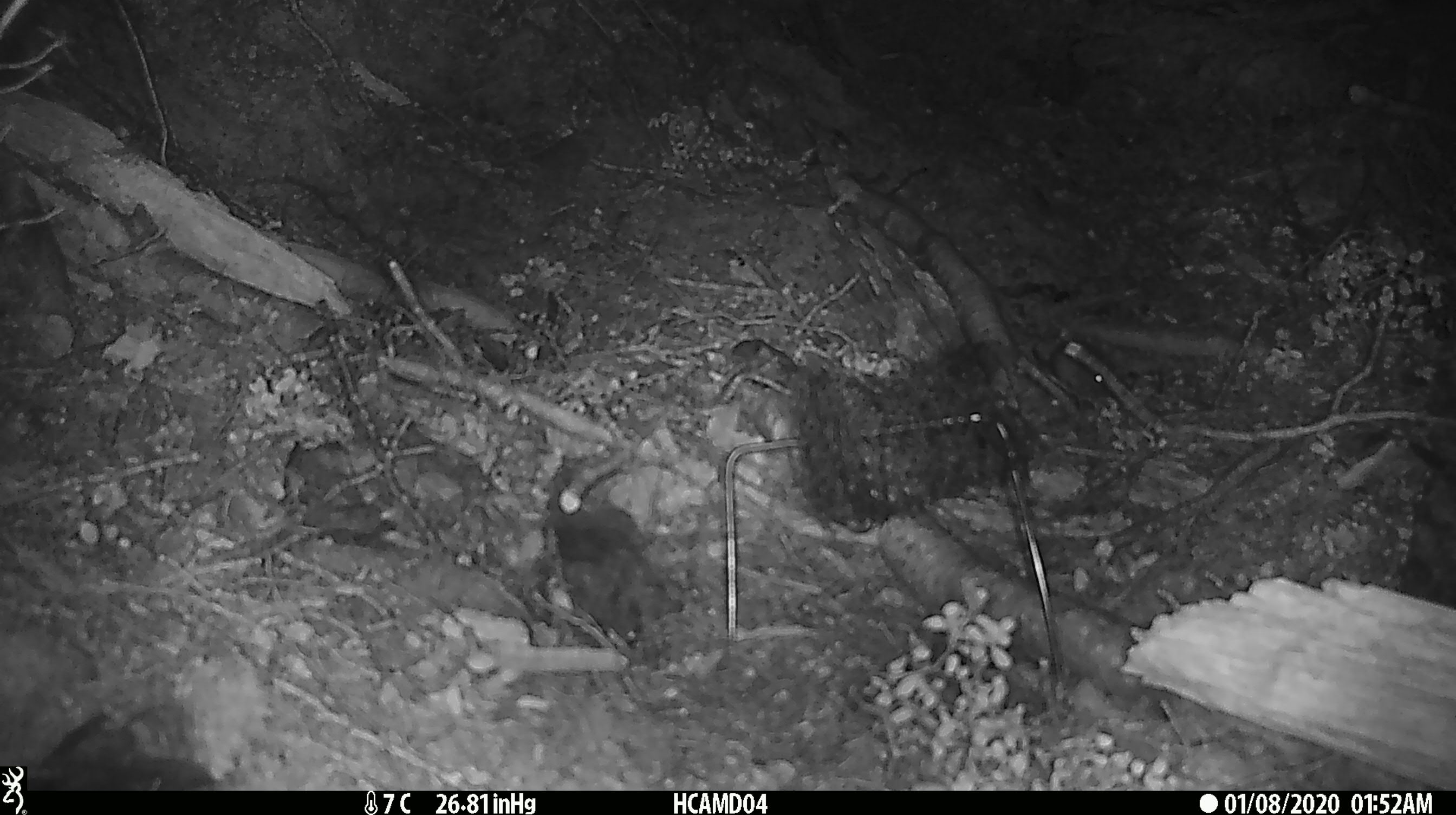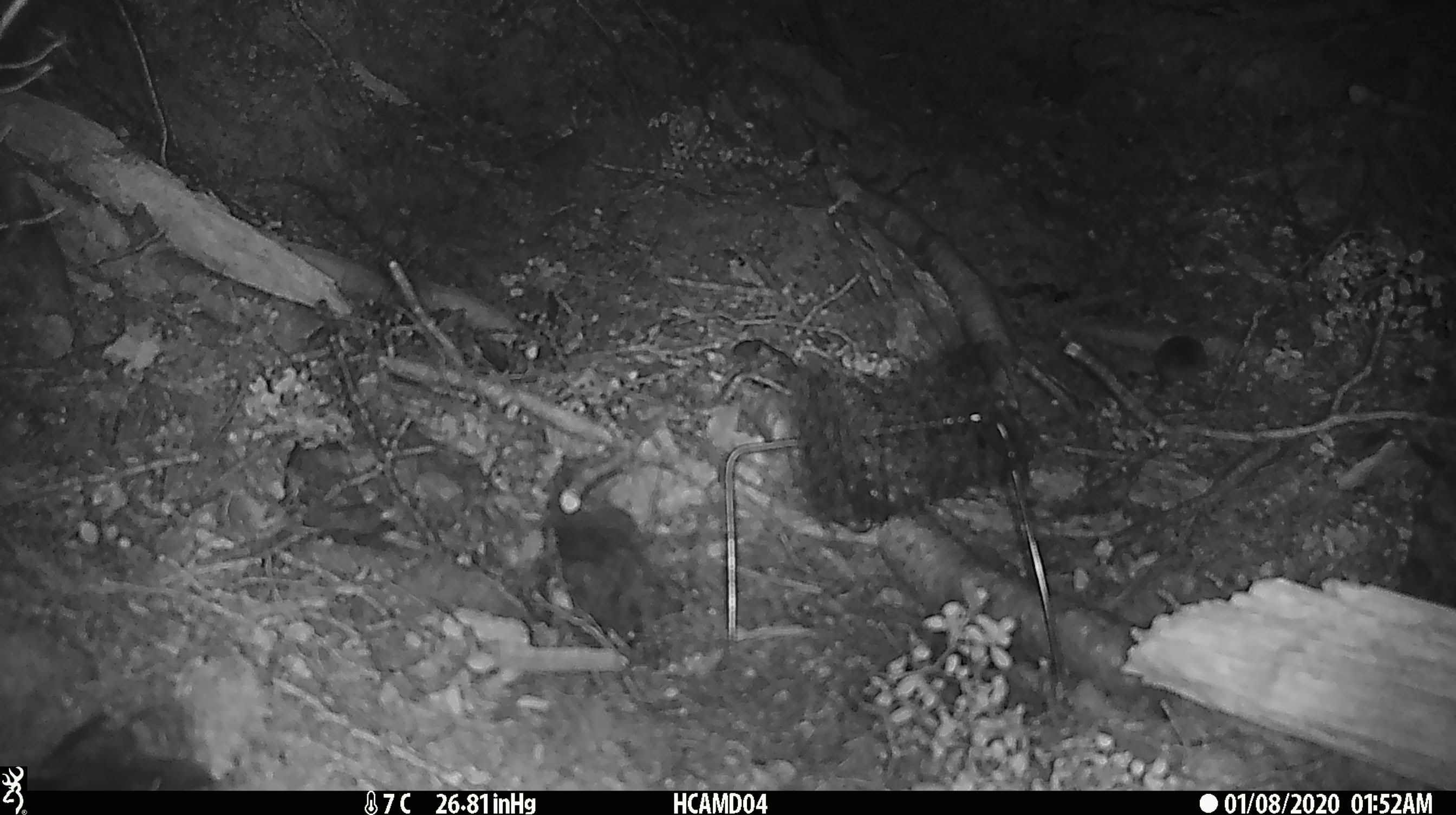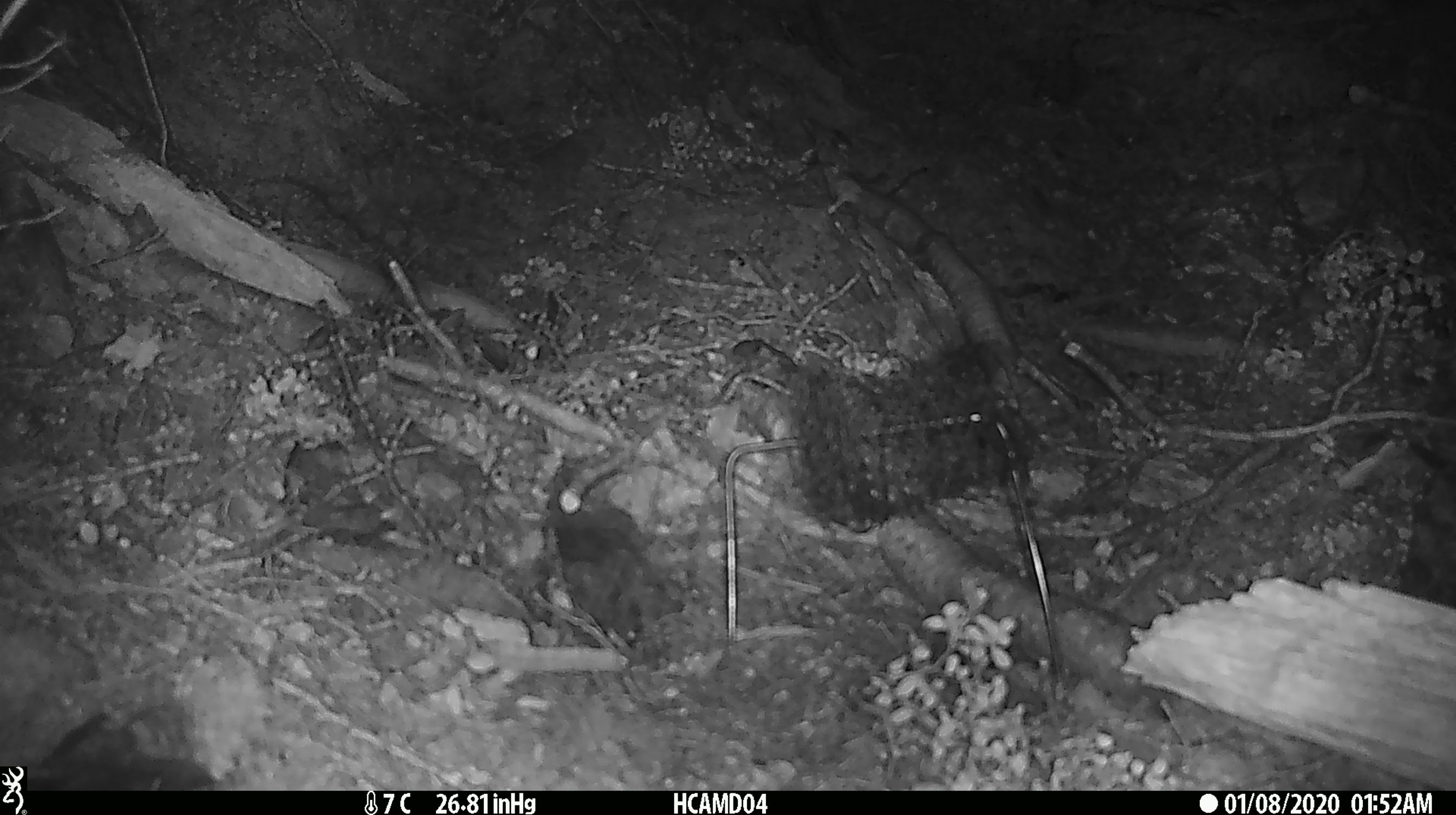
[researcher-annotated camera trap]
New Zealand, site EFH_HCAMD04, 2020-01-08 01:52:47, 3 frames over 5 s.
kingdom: Animalia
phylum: Chordata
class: Mammalia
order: Rodentia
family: Muridae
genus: Mus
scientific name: Mus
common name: mouse